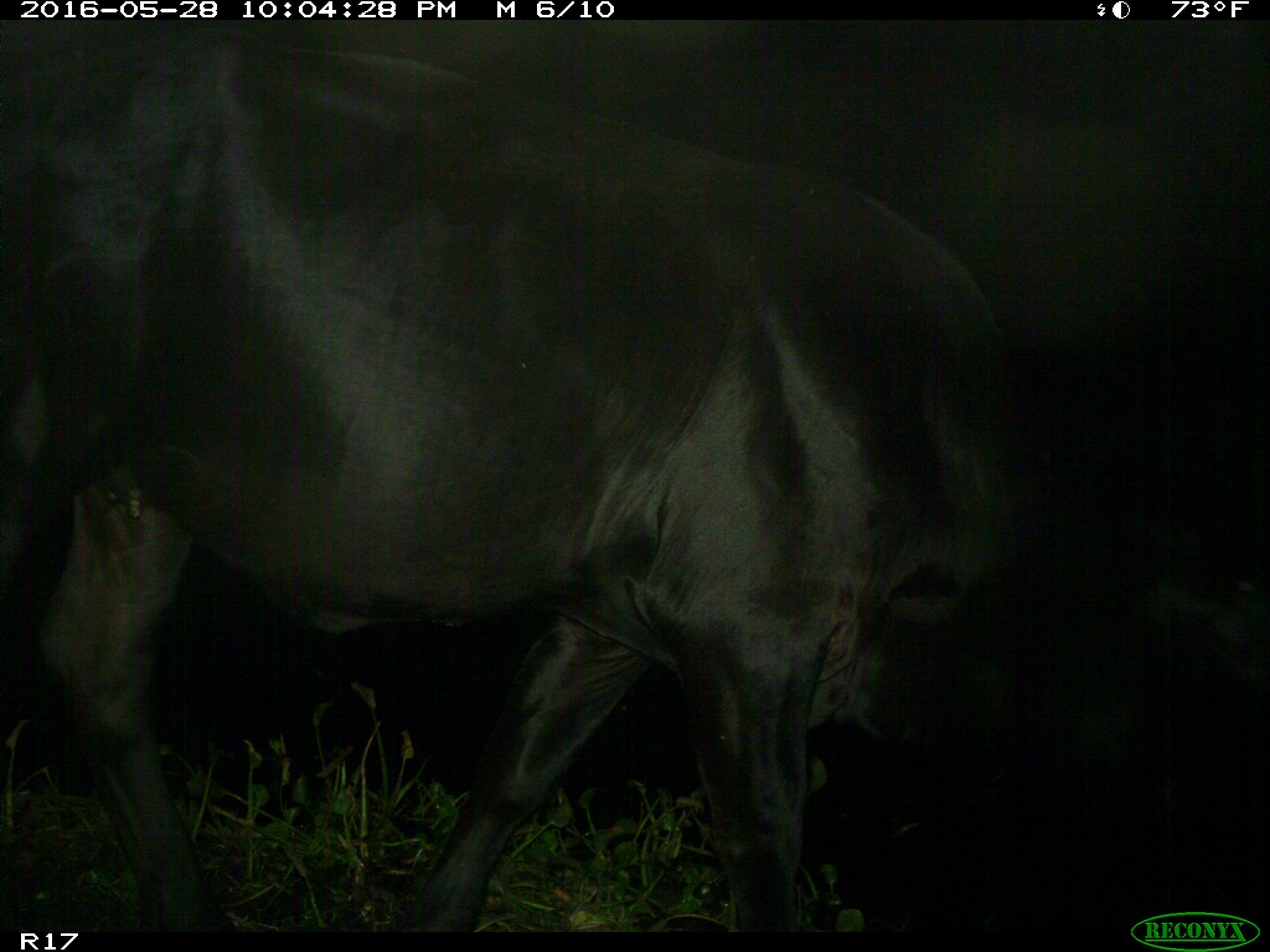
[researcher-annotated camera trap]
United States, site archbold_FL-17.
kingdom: Animalia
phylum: Chordata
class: Mammalia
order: Artiodactyla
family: Bovidae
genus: Bos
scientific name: Bos taurus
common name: domestic cow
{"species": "Bos taurus (domestic cow)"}